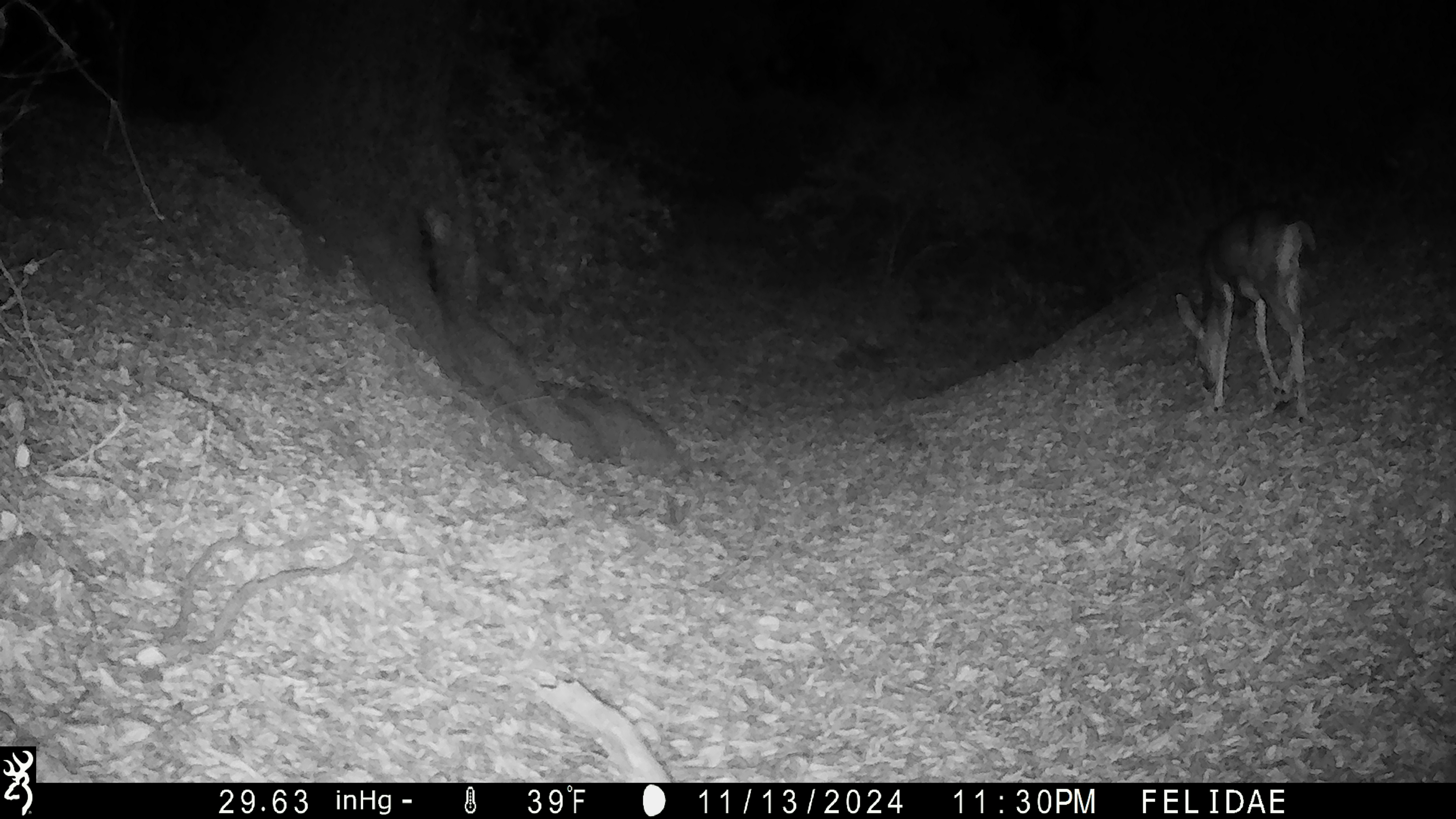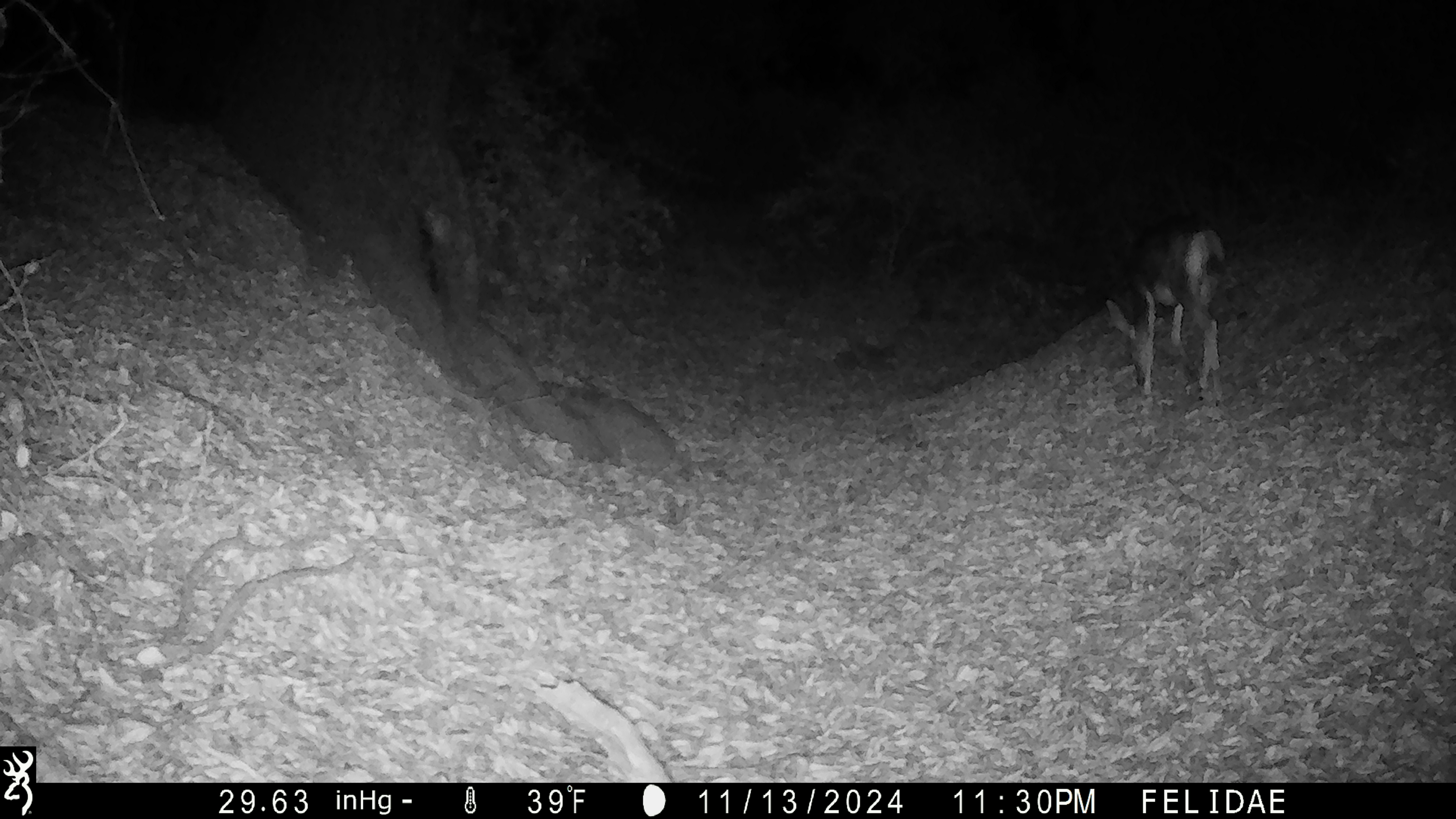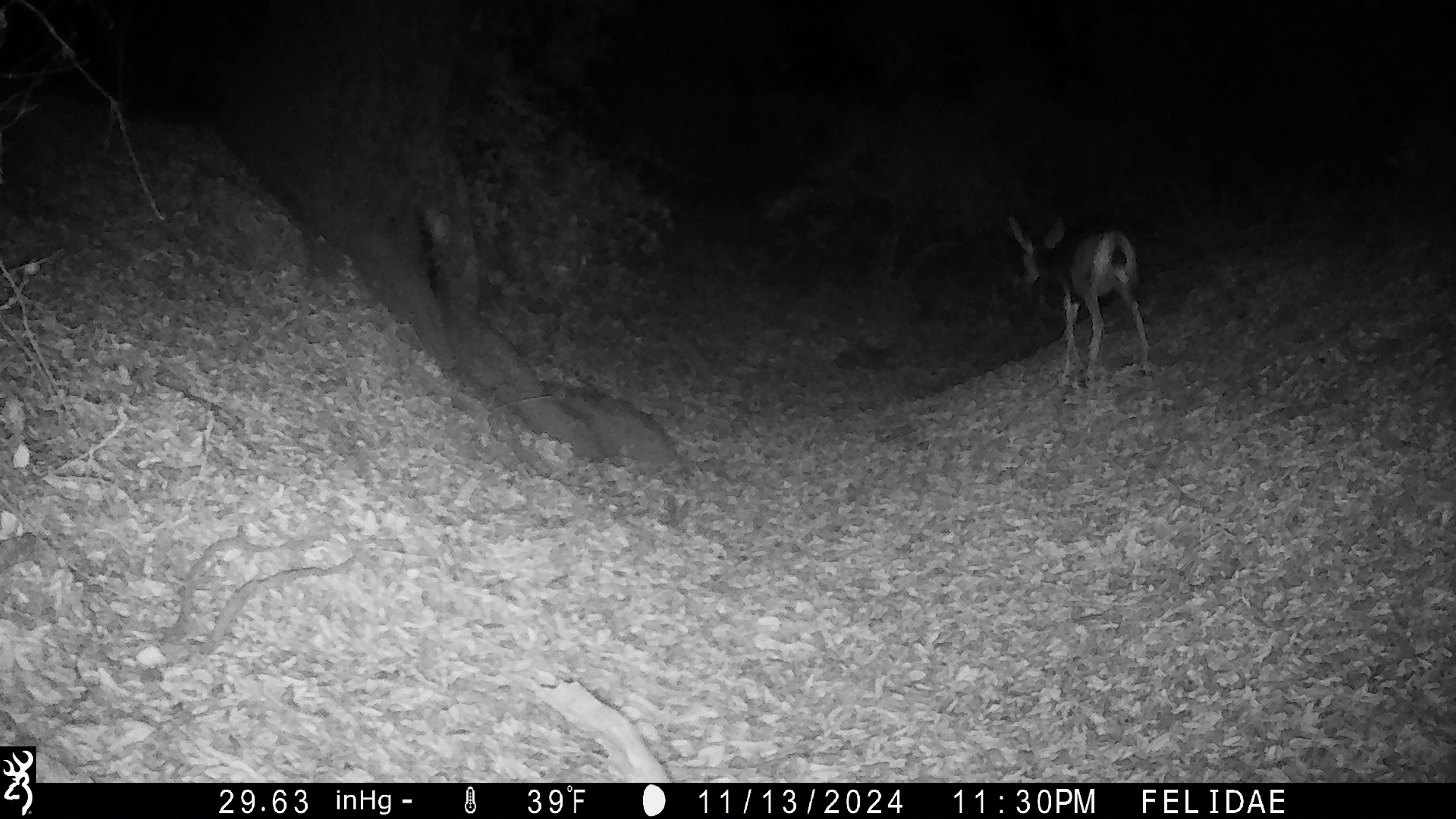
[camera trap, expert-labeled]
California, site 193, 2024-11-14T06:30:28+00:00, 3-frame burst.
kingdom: Animalia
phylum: Chordata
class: Mammalia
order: Artiodactyla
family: Cervidae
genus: Odocoileus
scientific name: Odocoileus hemionus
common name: mule deer